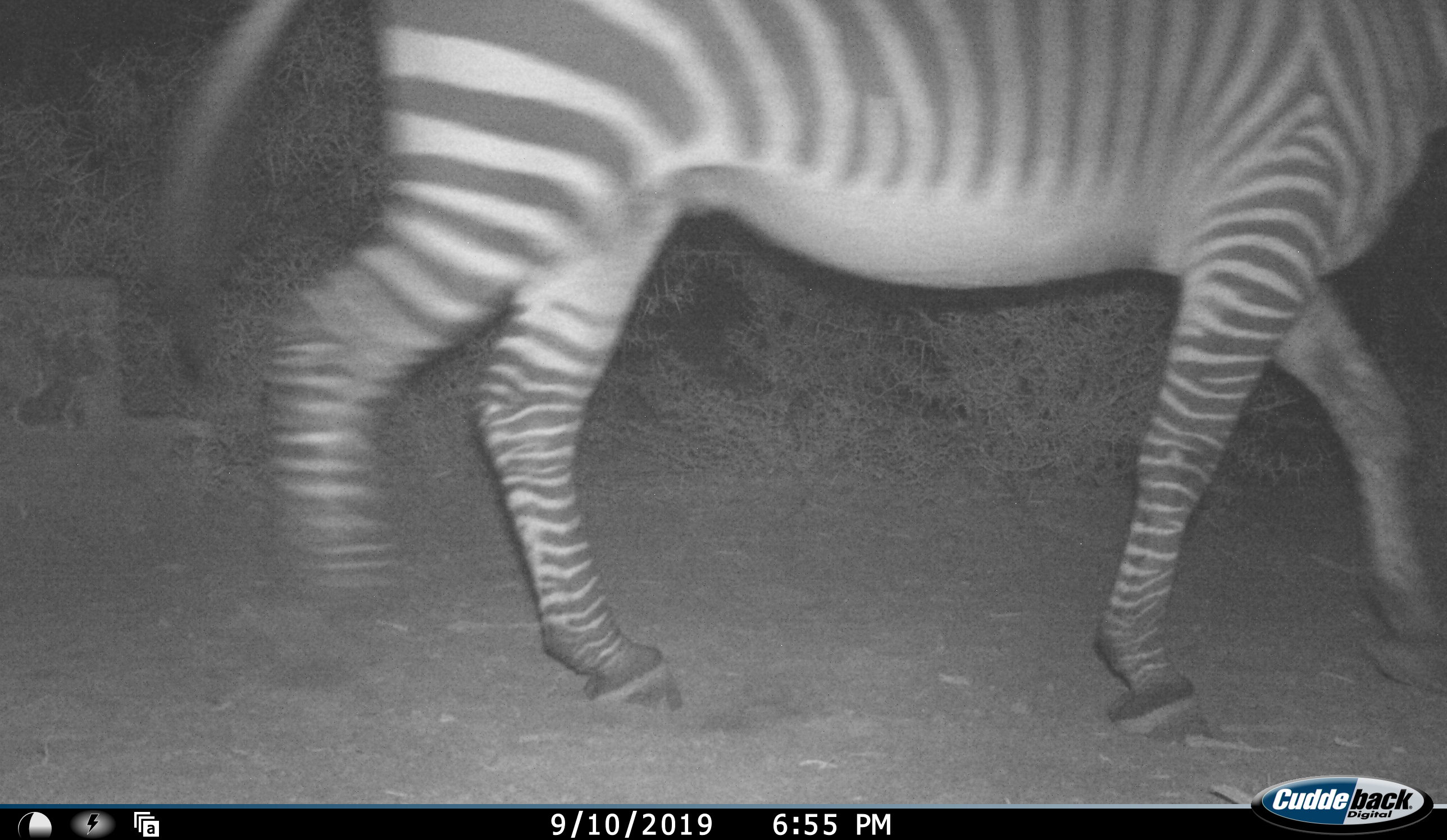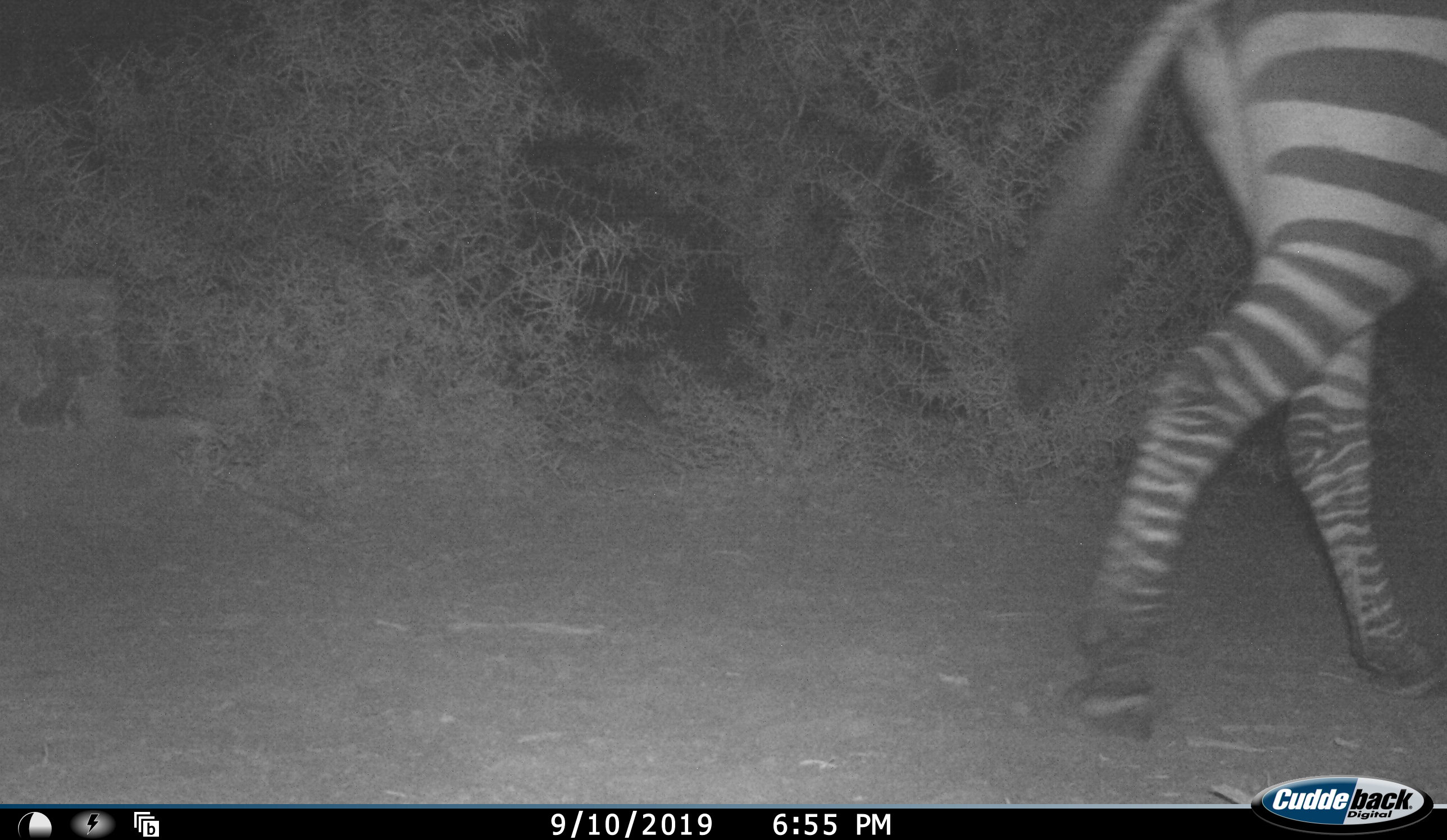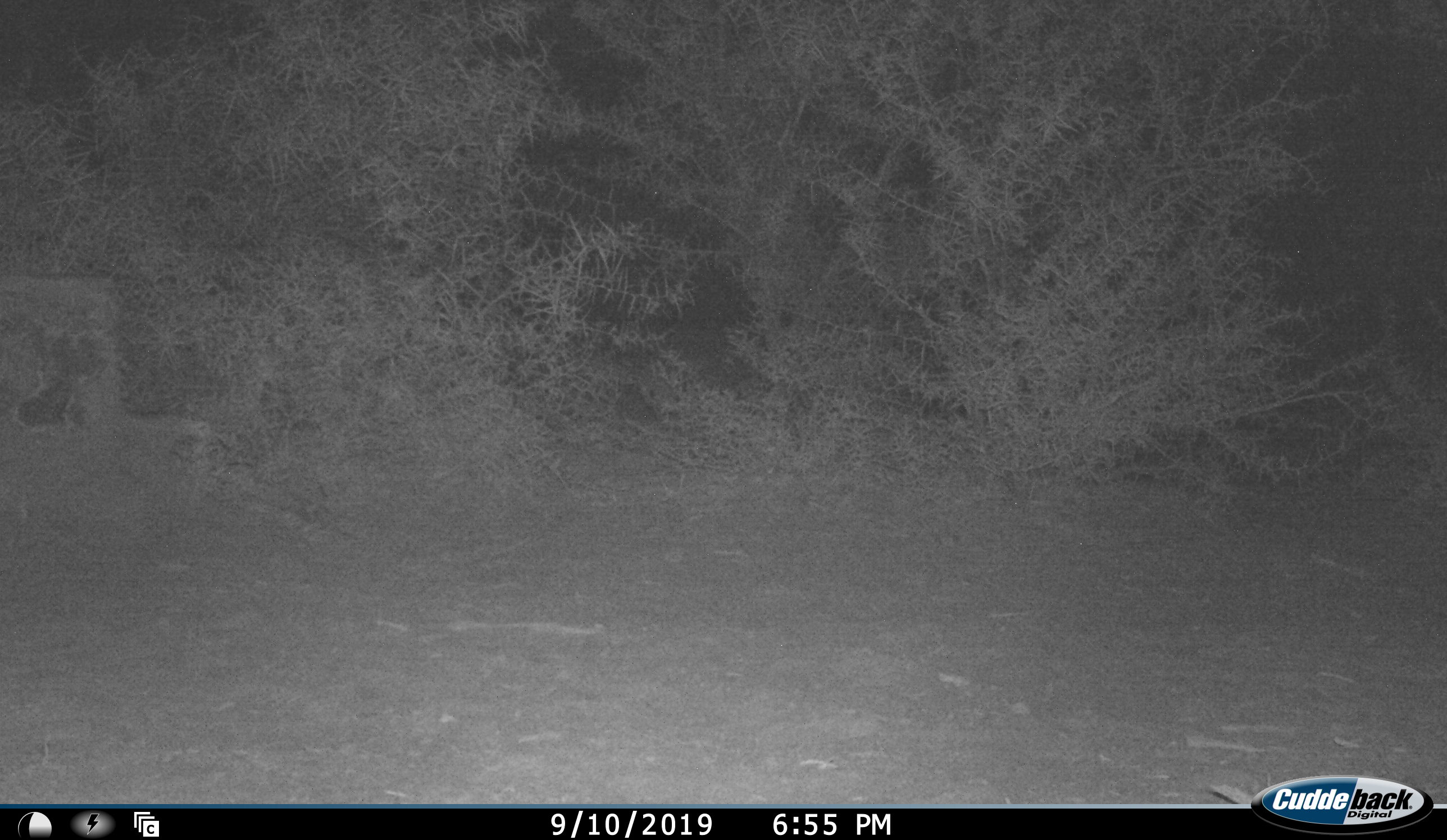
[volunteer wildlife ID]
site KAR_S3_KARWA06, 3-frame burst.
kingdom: Animalia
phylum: Chordata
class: Mammalia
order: Perissodactyla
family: Equidae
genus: Equus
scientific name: Equus zebra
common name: mountain zebra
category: zebramountain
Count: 1.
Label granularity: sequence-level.